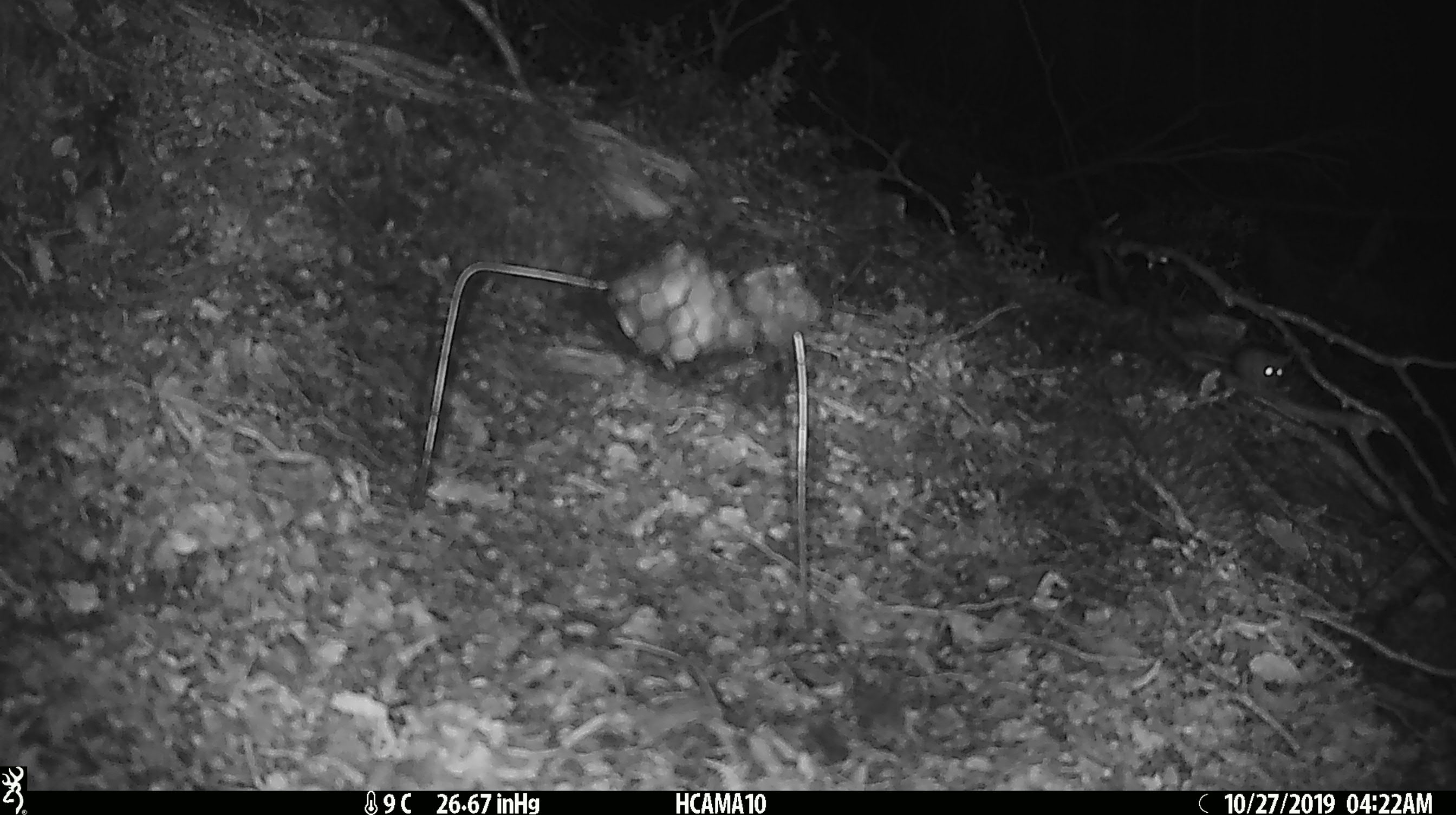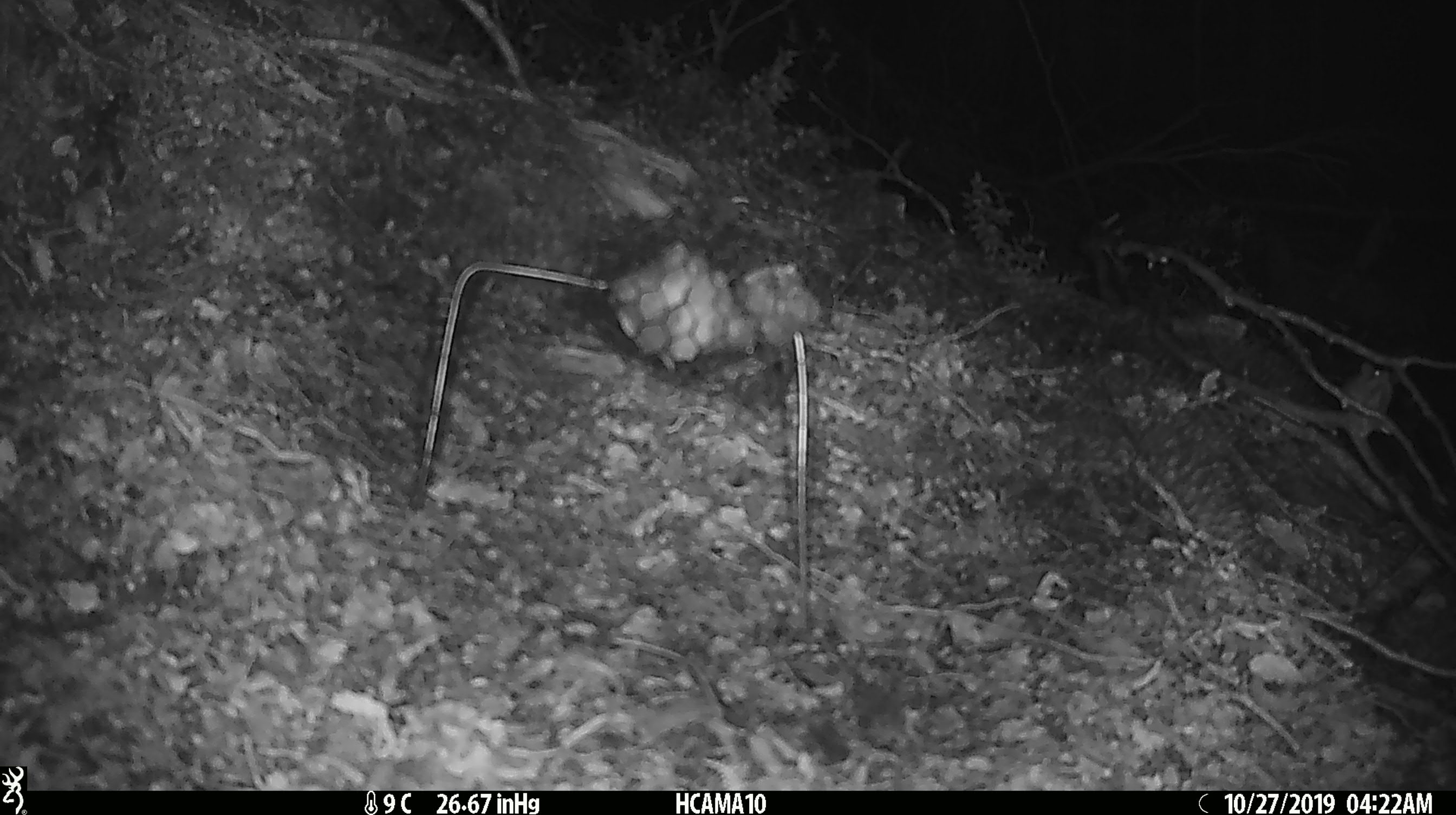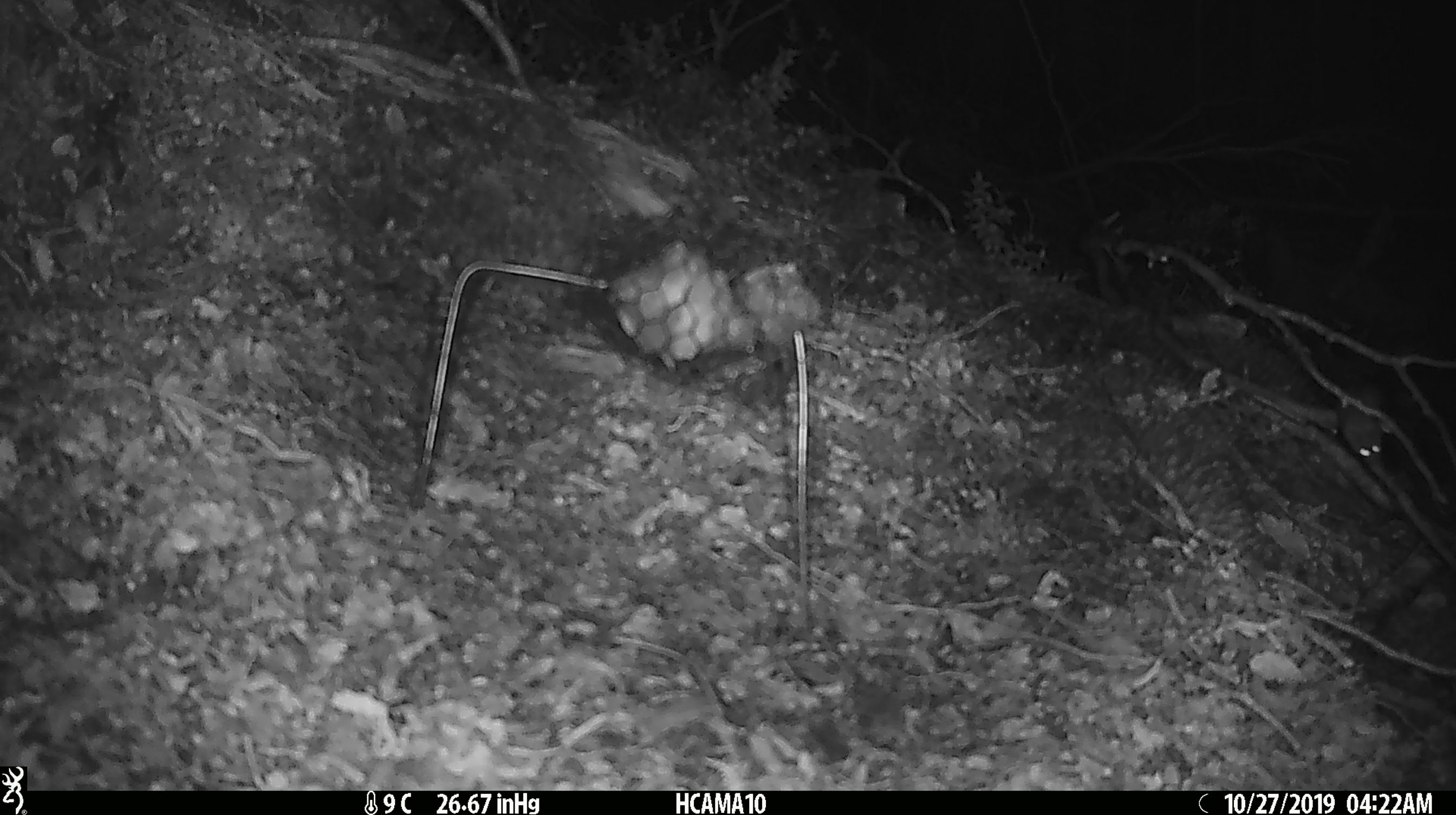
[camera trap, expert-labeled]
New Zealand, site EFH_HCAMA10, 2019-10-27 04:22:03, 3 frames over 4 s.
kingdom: Animalia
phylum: Chordata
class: Mammalia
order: Rodentia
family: Muridae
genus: Mus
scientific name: Mus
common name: mouse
Mouse (Mus).